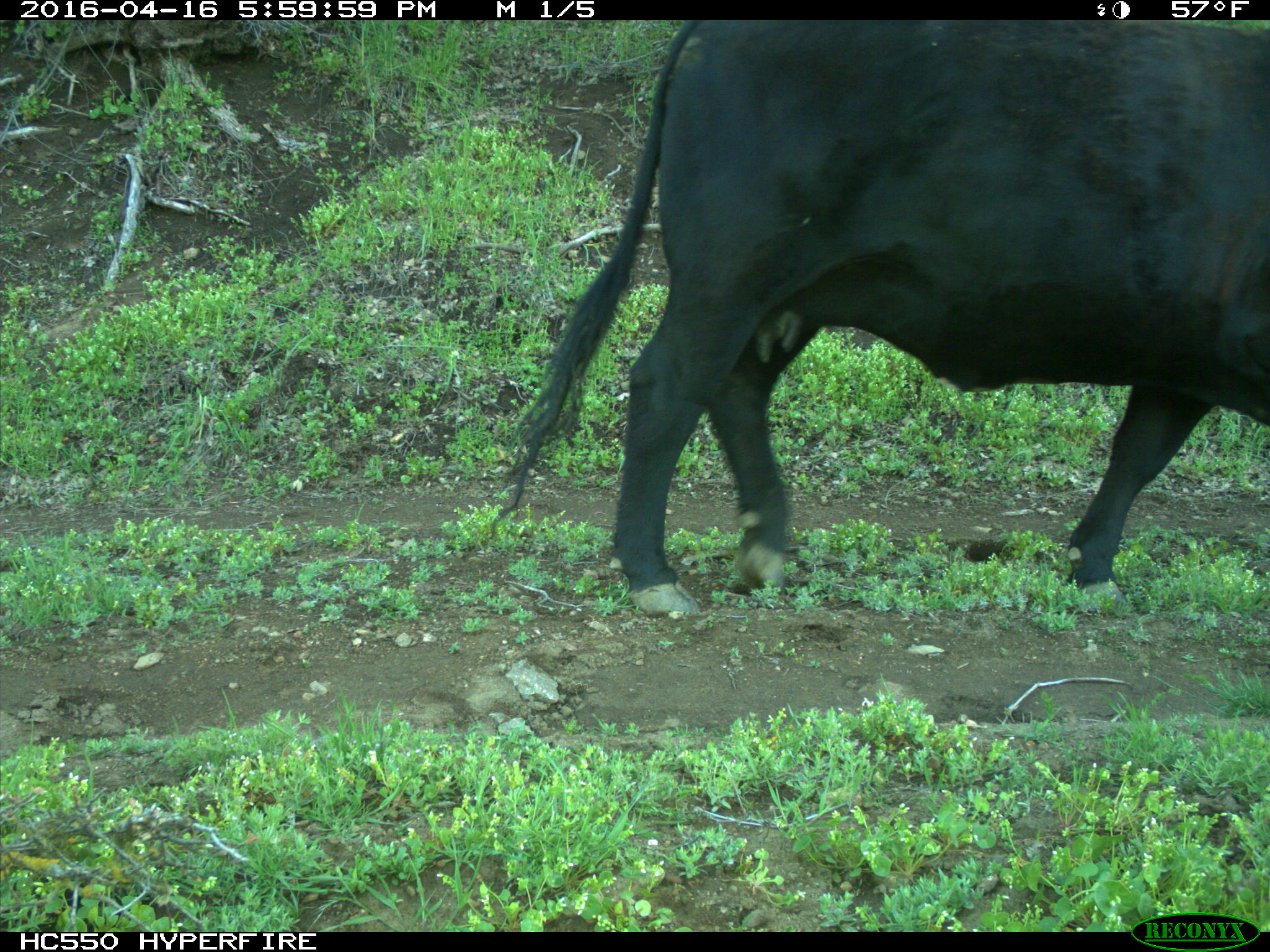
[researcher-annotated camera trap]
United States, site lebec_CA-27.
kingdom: Animalia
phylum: Chordata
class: Mammalia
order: Artiodactyla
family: Bovidae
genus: Bos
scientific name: Bos taurus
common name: domestic cow